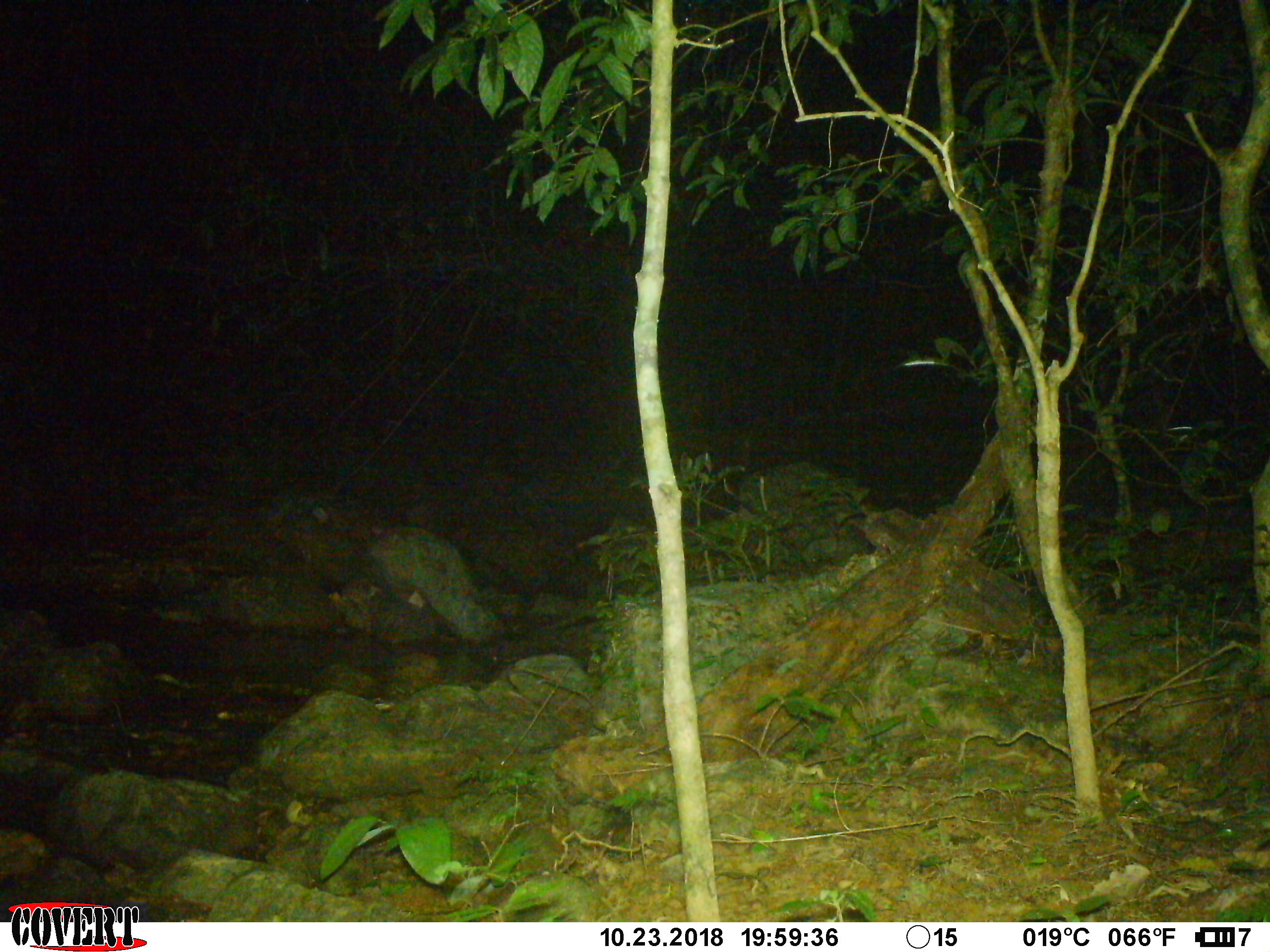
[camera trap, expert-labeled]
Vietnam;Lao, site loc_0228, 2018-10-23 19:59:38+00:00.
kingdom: Animalia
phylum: Chordata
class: Mammalia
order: Artiodactyla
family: Cervidae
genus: Muntiacus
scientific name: Muntiacus vuquangensis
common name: large-antlered muntjac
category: large antlered muntjac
Large antlered muntjac (large-antlered muntjac) (Muntiacus vuquangensis). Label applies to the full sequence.